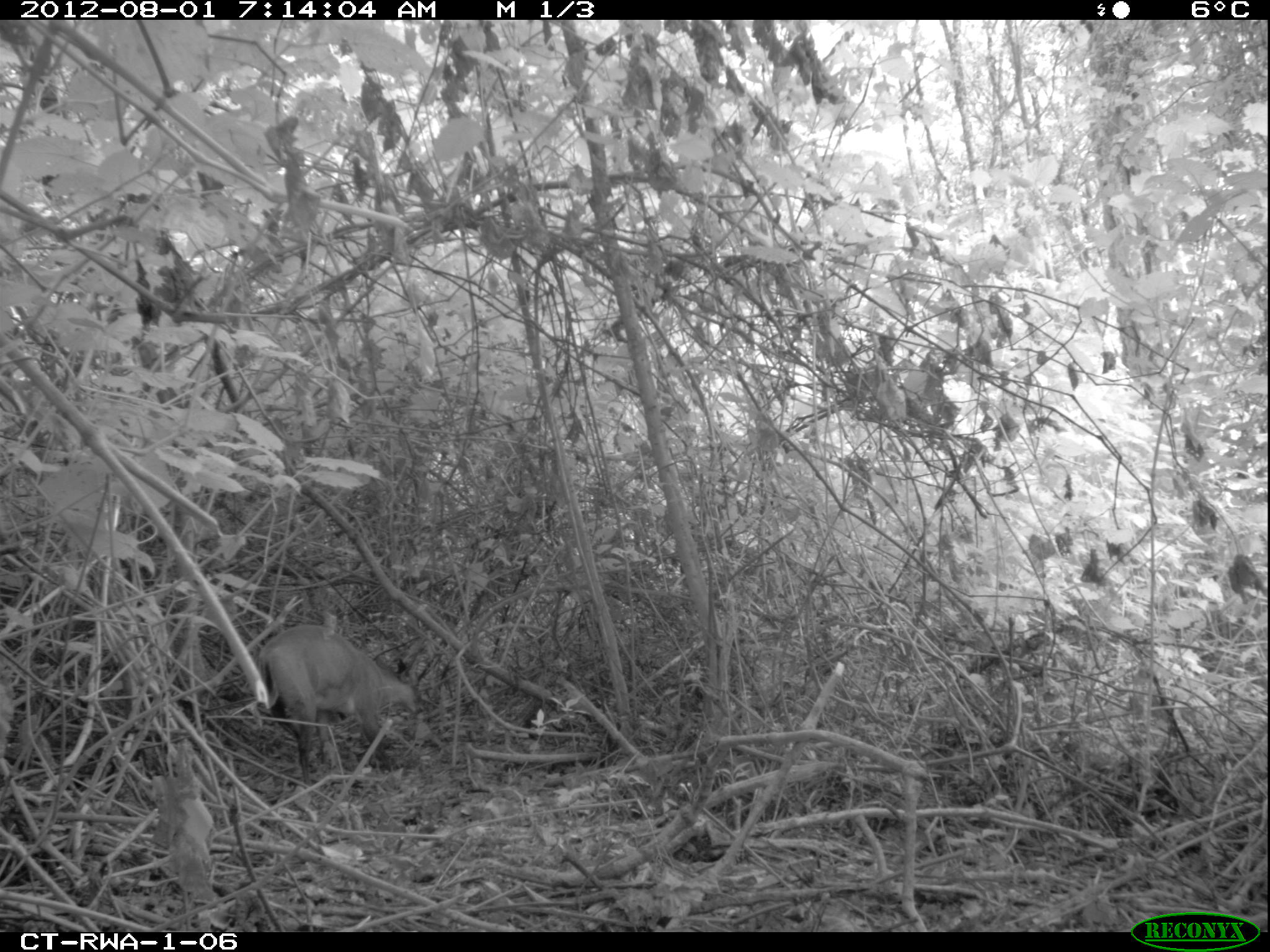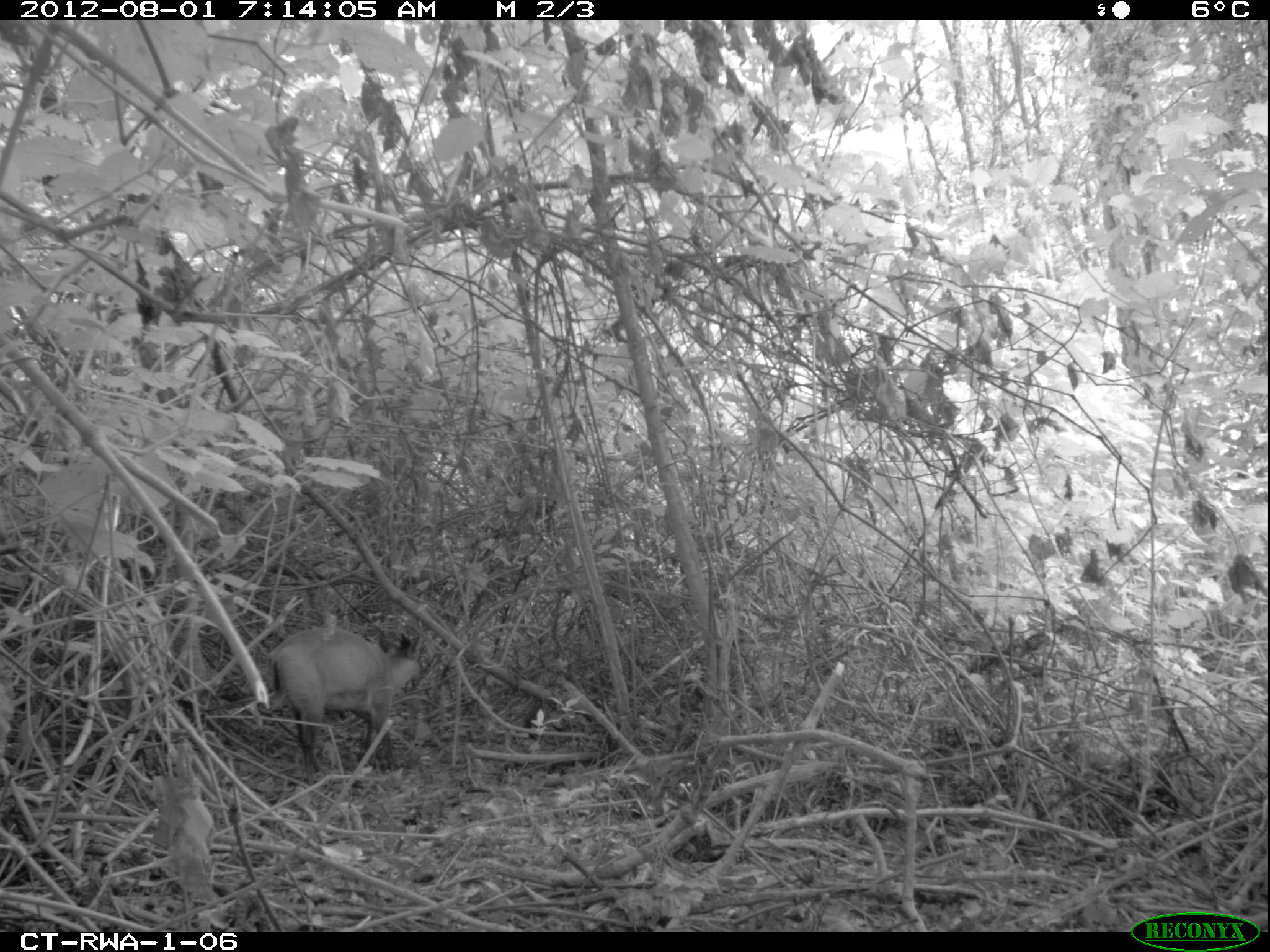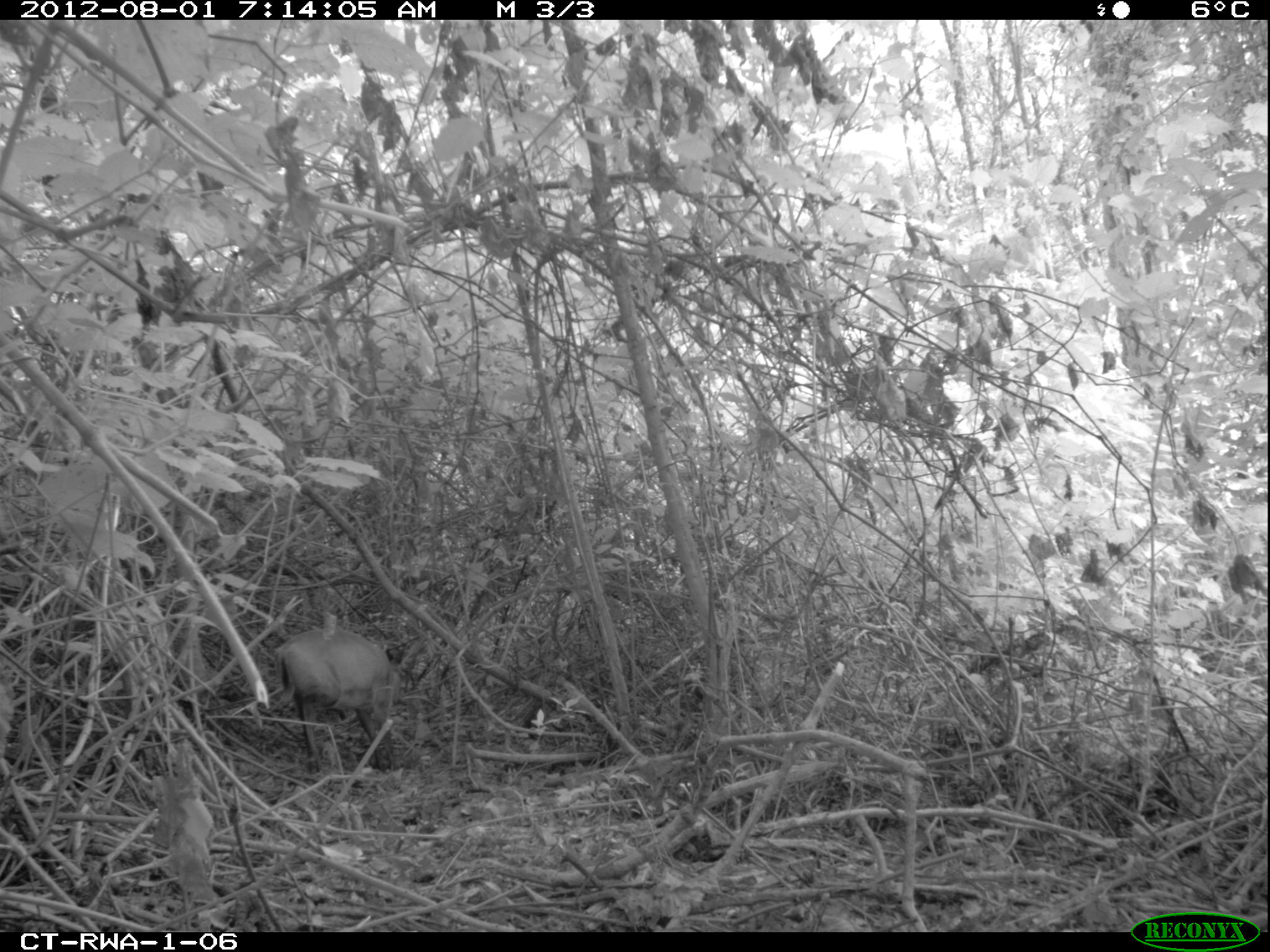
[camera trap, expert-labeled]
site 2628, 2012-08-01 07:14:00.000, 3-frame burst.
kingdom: Animalia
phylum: Chordata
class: Mammalia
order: Artiodactyla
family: Bovidae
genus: Cephalophus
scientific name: Cephalophus nigrifrons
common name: black-fronted duiker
Cephalophus nigrifrons (black-fronted duiker), count 1.